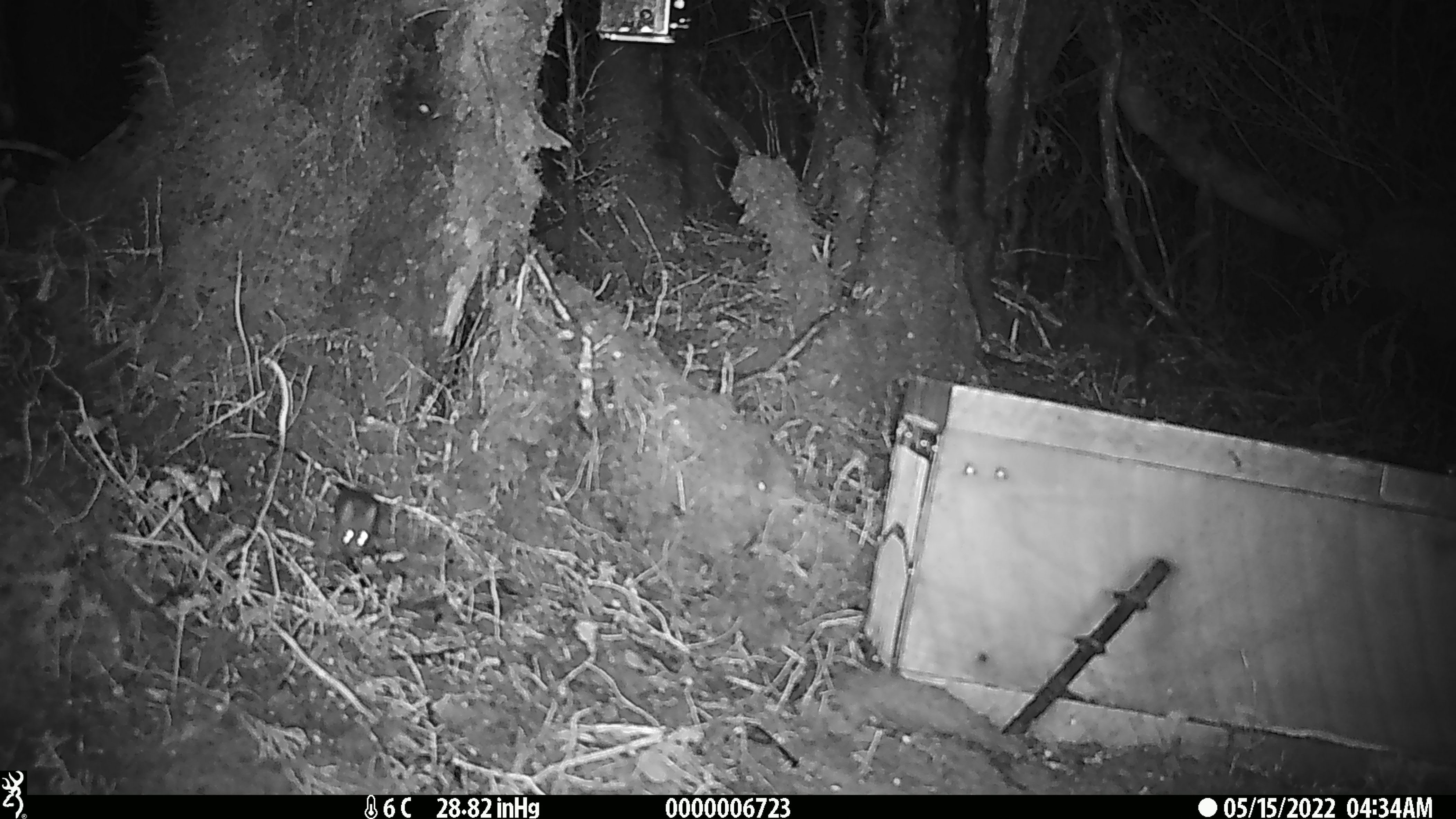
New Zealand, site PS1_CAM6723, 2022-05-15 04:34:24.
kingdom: Animalia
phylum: Chordata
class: Mammalia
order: Rodentia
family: Muridae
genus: Mus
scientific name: Mus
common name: mouse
Mouse (Mus).